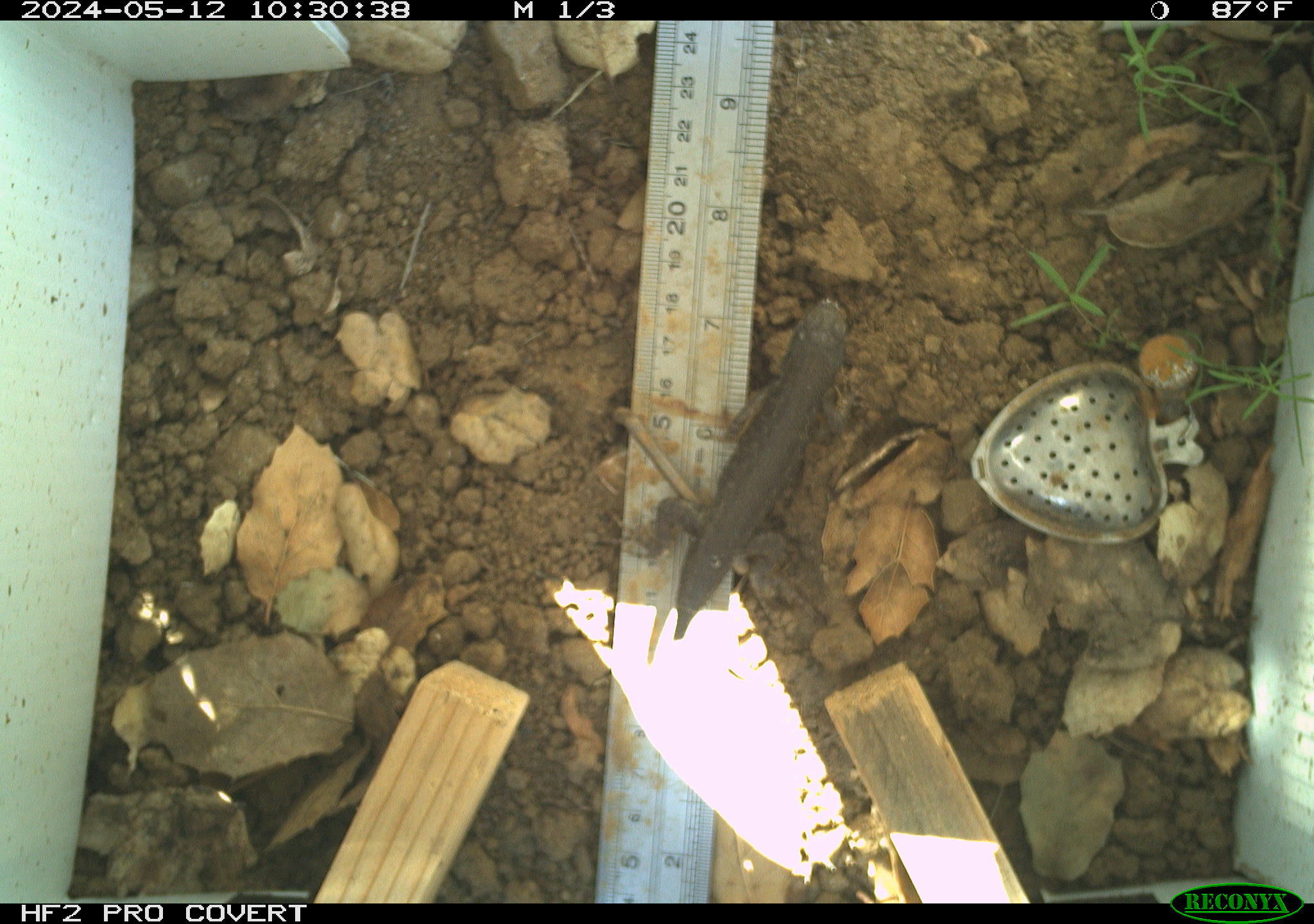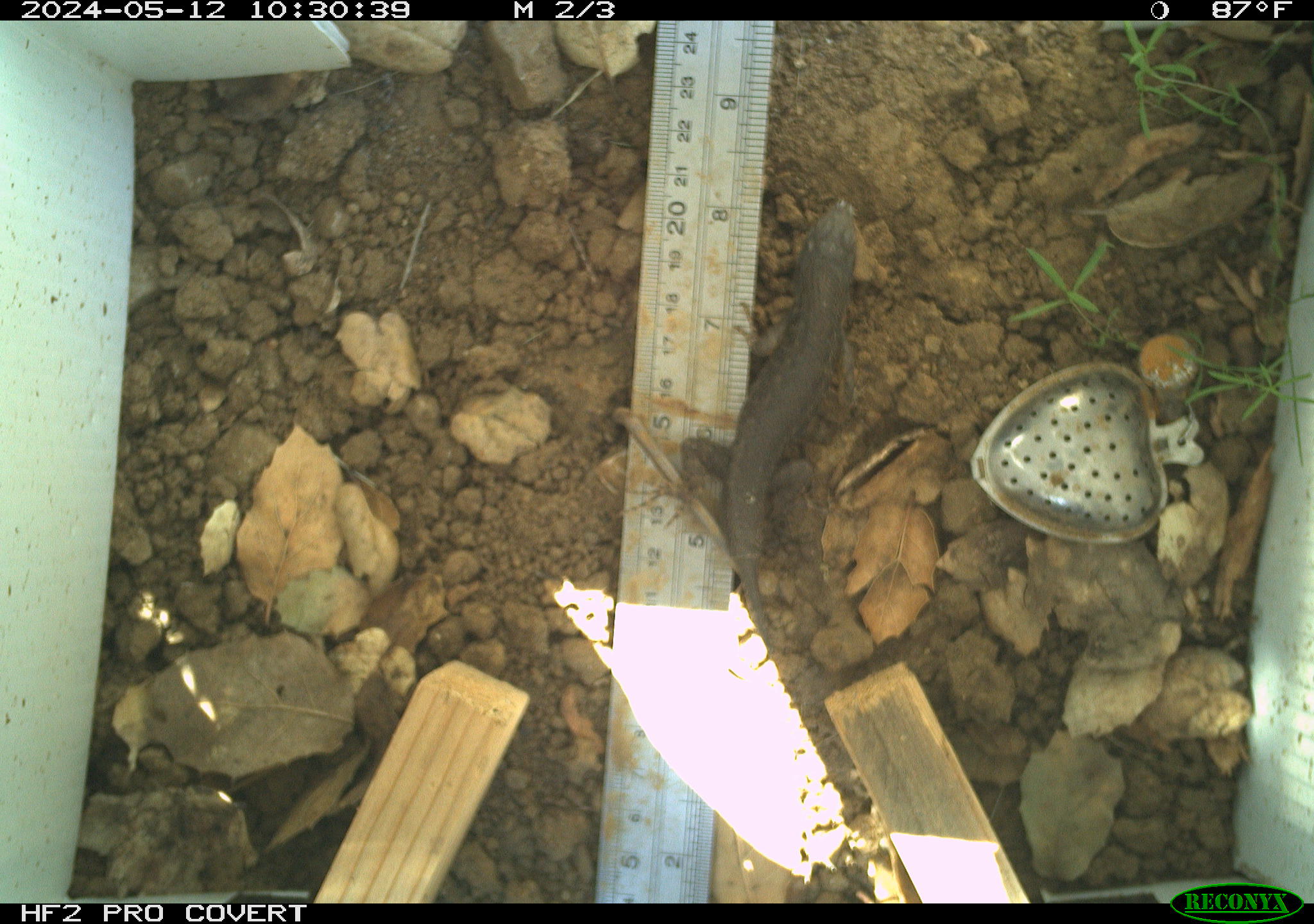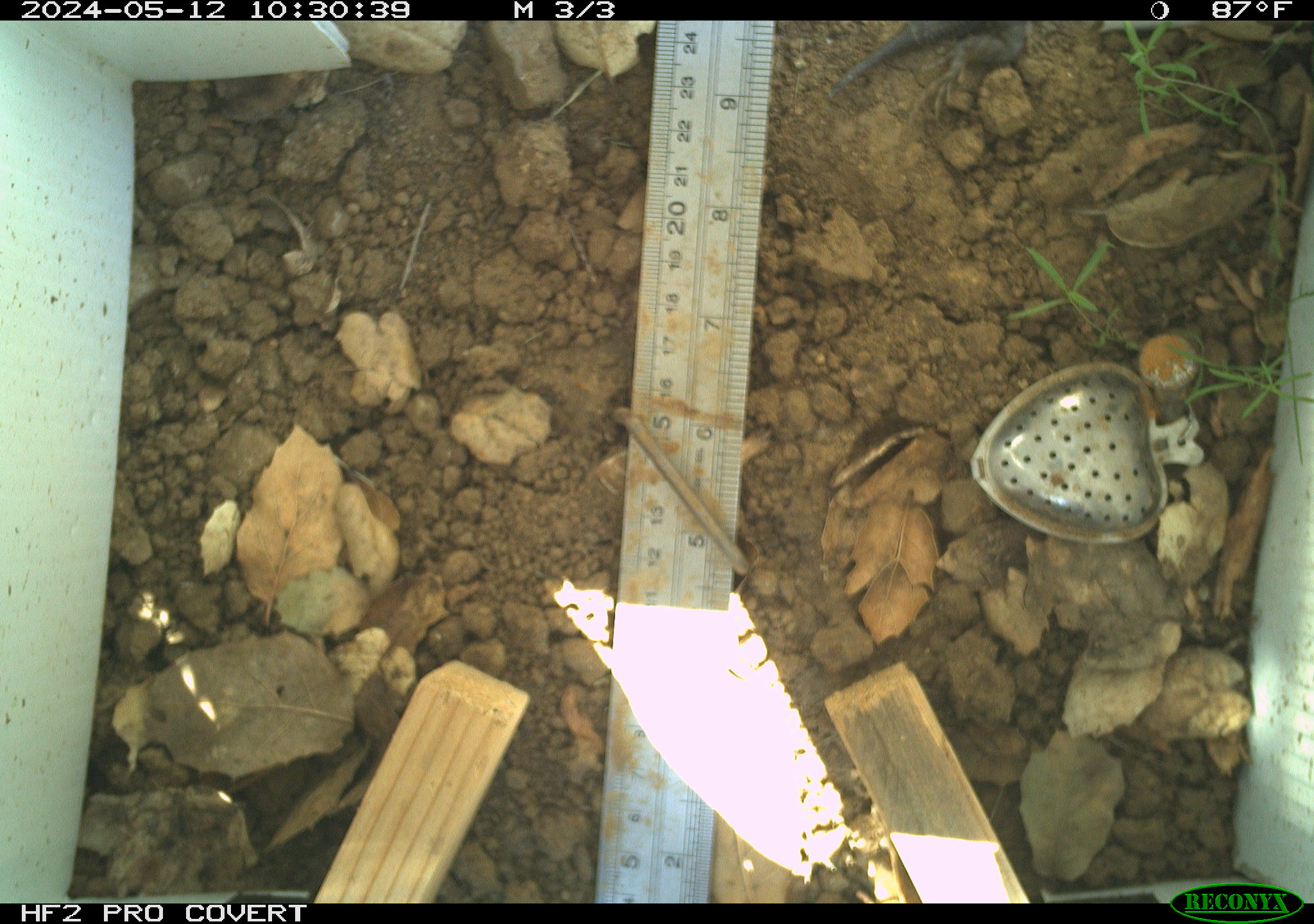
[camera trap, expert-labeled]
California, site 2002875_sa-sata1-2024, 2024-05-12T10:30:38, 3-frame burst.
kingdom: Animalia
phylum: Chordata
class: Reptilia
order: Squamata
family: Phrynosomatidae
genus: Sceloporus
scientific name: Sceloporus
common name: spiny lizards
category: sceloporus species